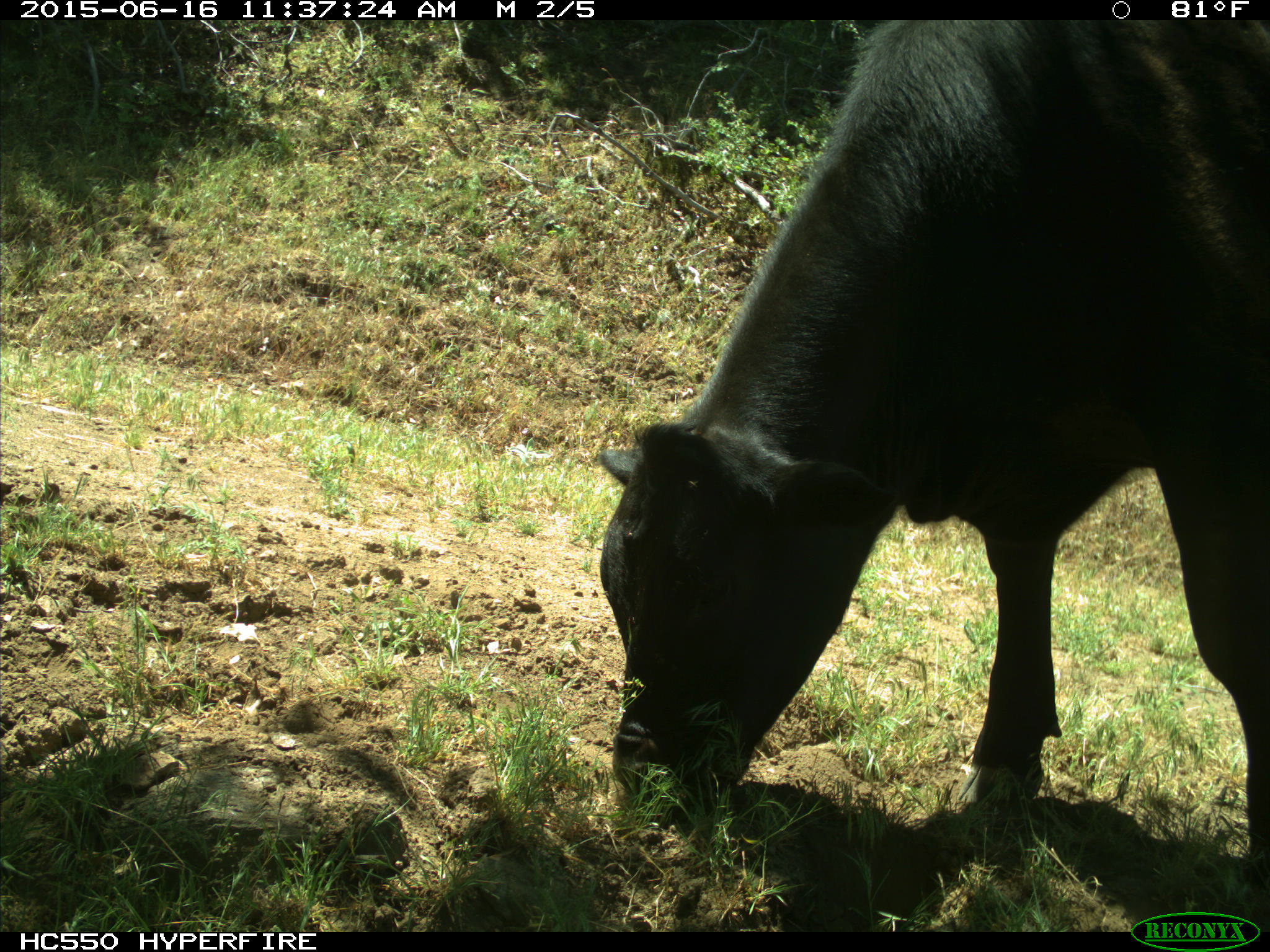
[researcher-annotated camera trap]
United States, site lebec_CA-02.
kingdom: Animalia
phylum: Chordata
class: Mammalia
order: Artiodactyla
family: Bovidae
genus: Bos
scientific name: Bos taurus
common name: domestic cow